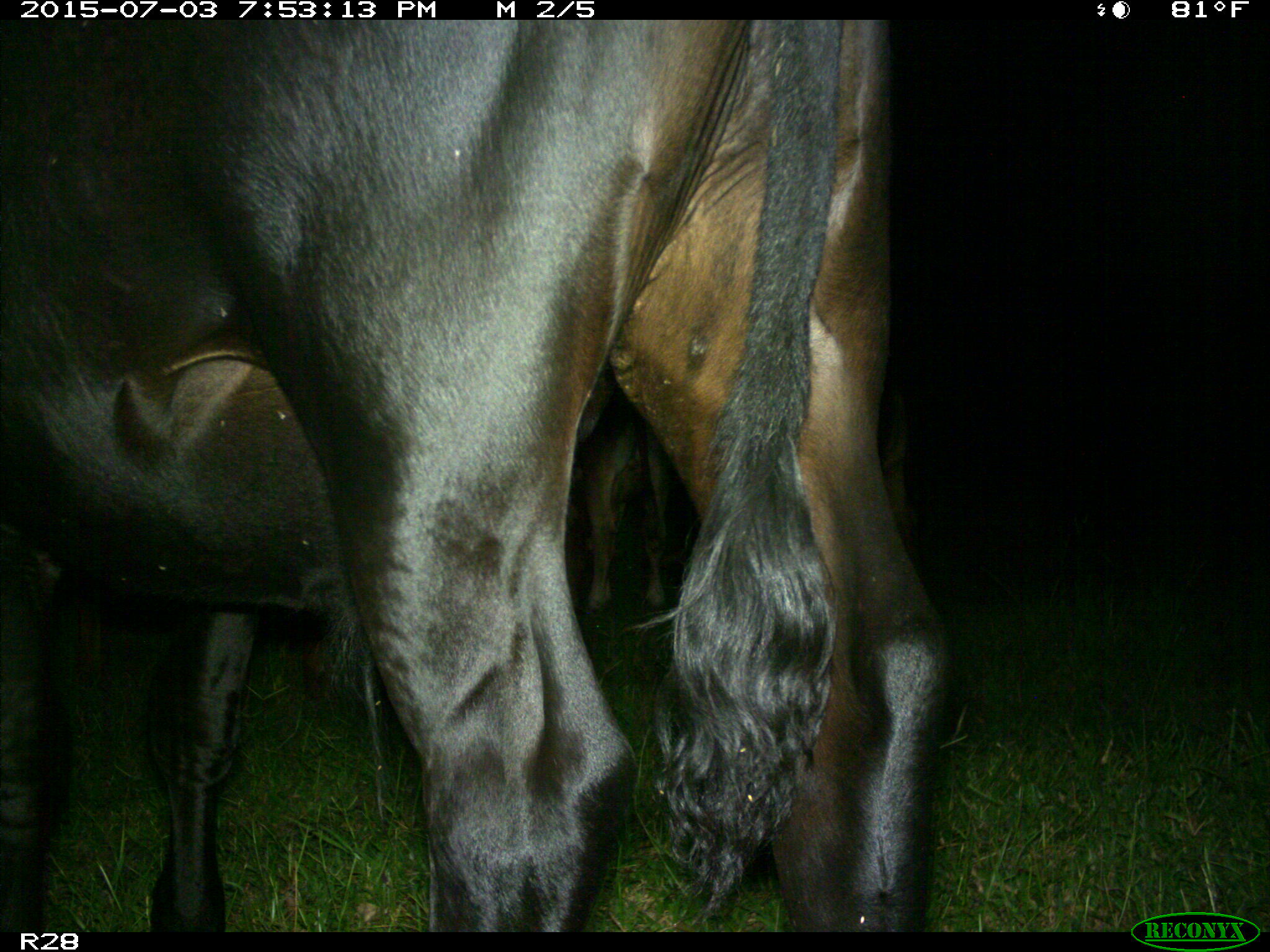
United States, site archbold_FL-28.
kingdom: Animalia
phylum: Chordata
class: Mammalia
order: Artiodactyla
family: Bovidae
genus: Bos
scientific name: Bos taurus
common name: domestic cow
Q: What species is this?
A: Bos taurus (domestic cow).